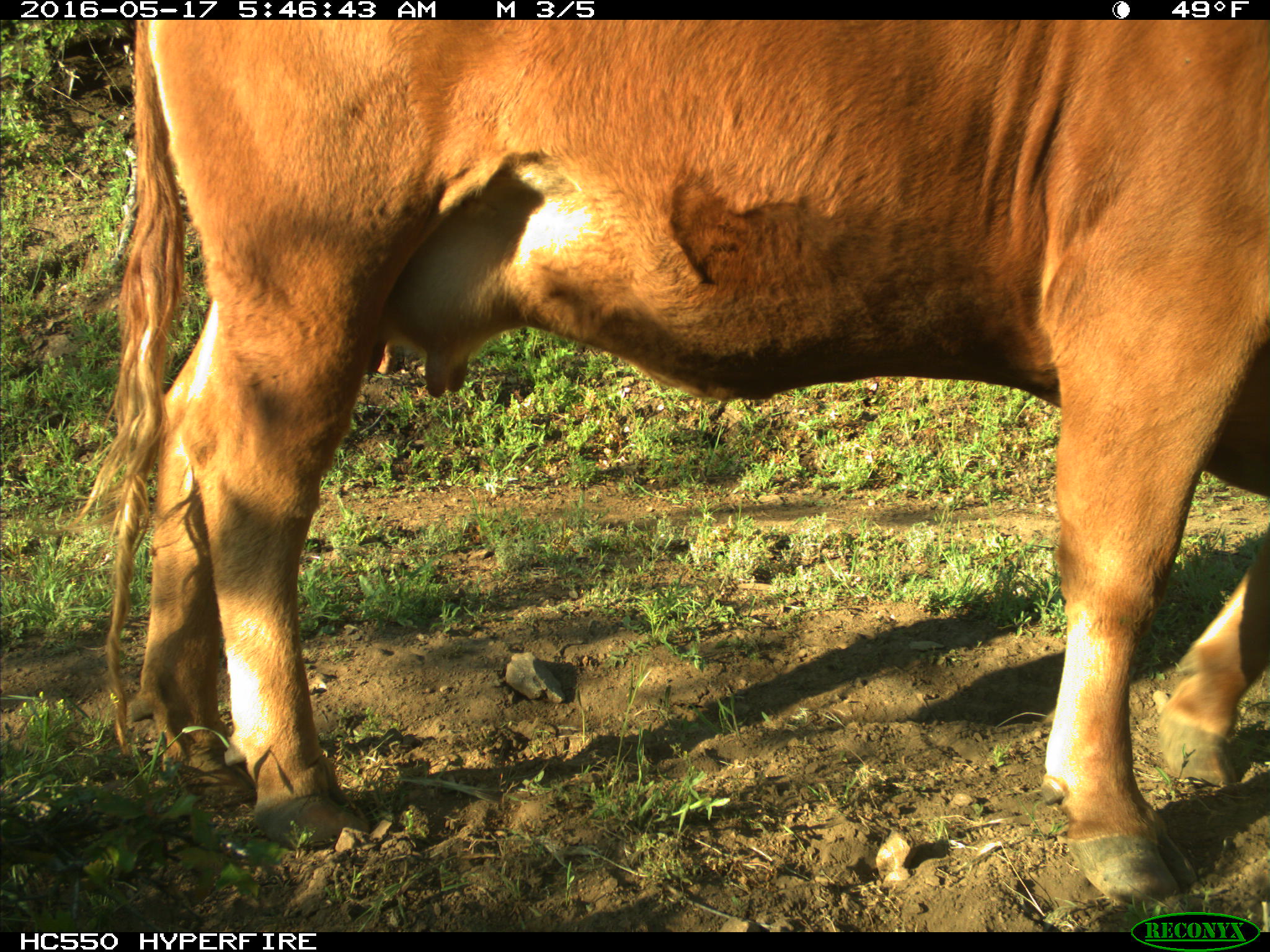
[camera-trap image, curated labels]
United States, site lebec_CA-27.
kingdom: Animalia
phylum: Chordata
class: Mammalia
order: Artiodactyla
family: Bovidae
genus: Bos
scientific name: Bos taurus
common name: domestic cow